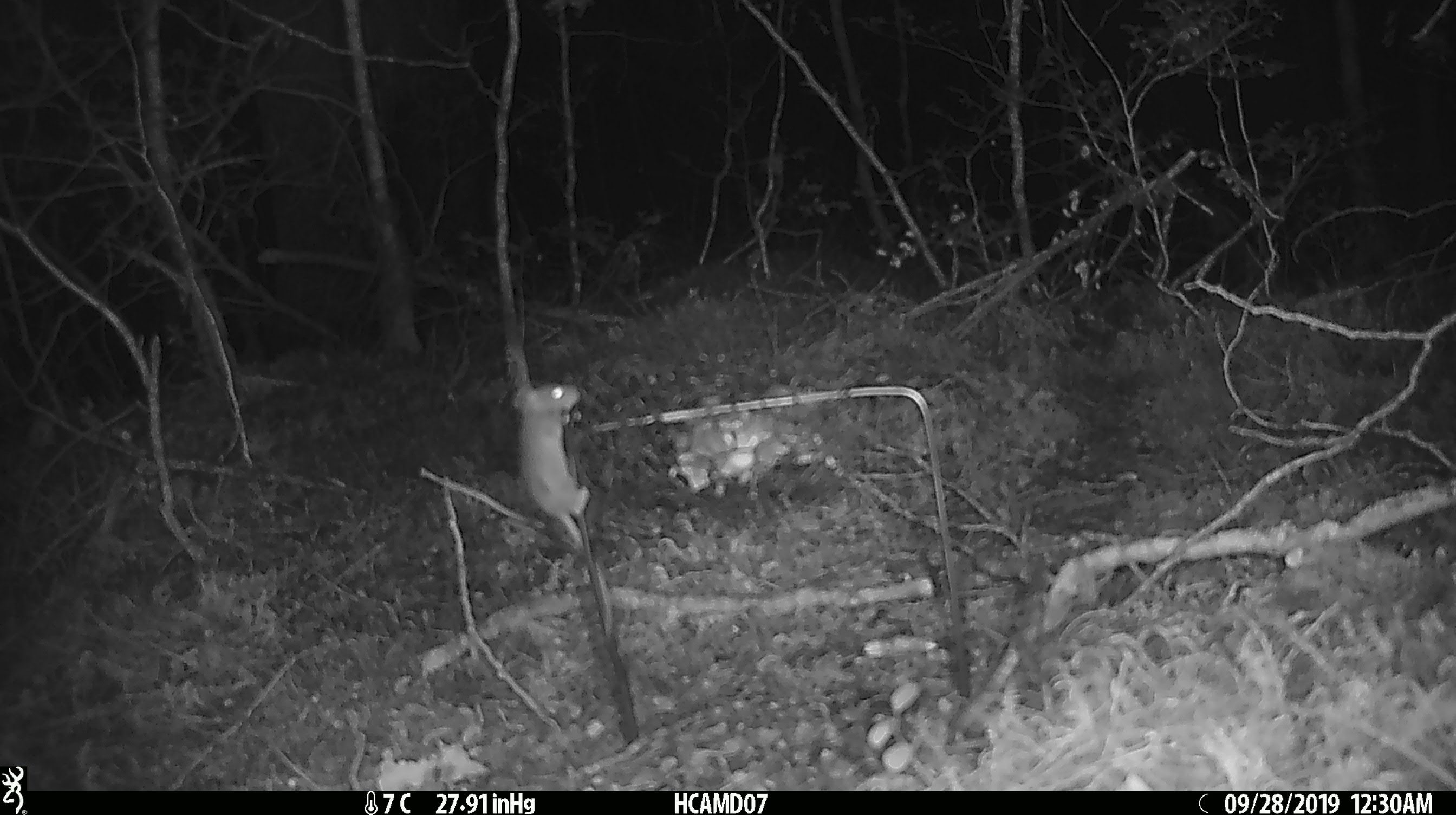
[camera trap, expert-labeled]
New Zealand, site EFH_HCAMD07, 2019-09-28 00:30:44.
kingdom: Animalia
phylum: Chordata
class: Mammalia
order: Rodentia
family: Muridae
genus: Mus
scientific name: Mus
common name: mouse